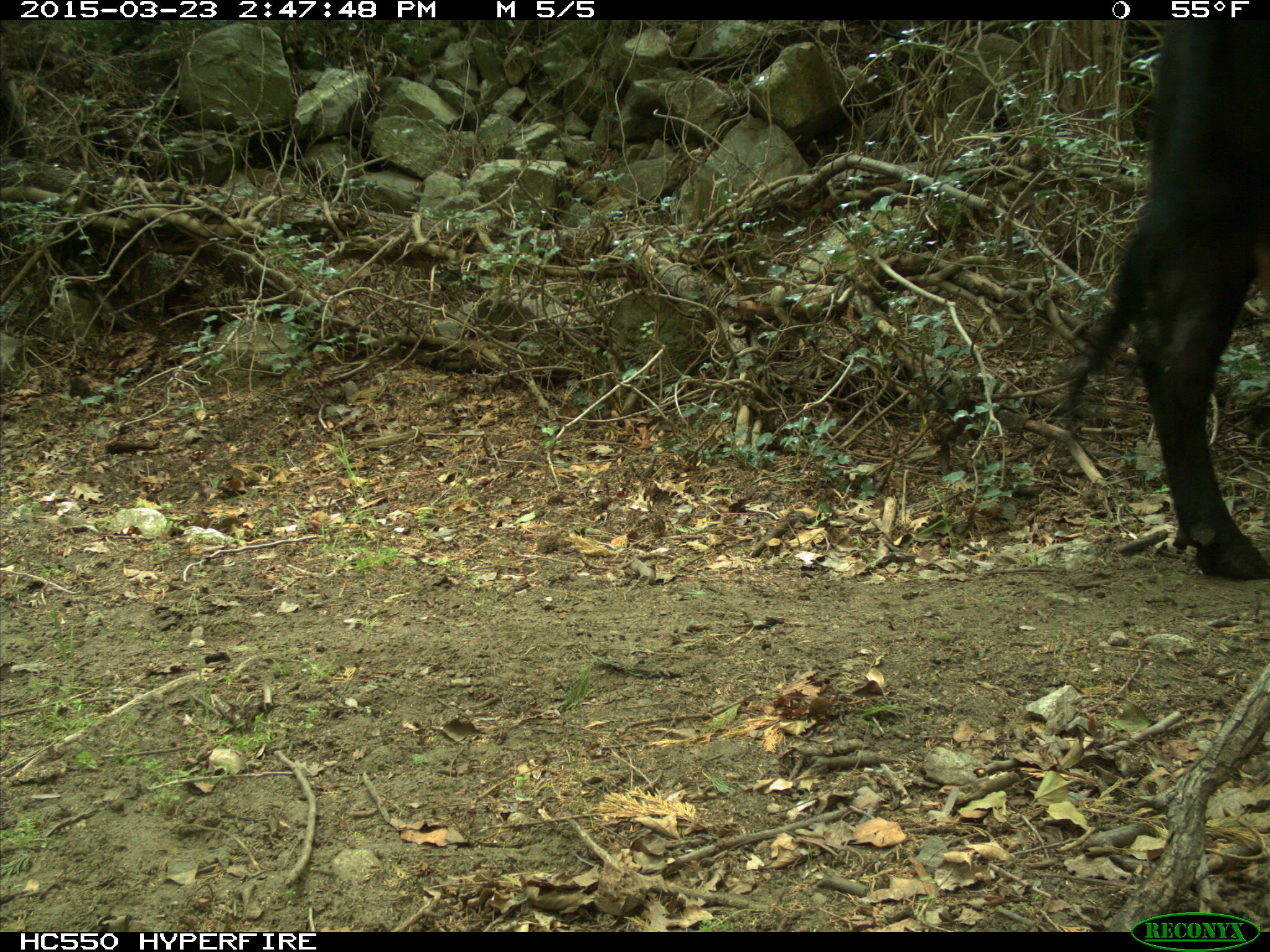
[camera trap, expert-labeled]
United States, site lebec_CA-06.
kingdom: Animalia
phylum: Chordata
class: Mammalia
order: Artiodactyla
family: Bovidae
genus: Bos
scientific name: Bos taurus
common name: domestic cow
Bos taurus (domestic cow).